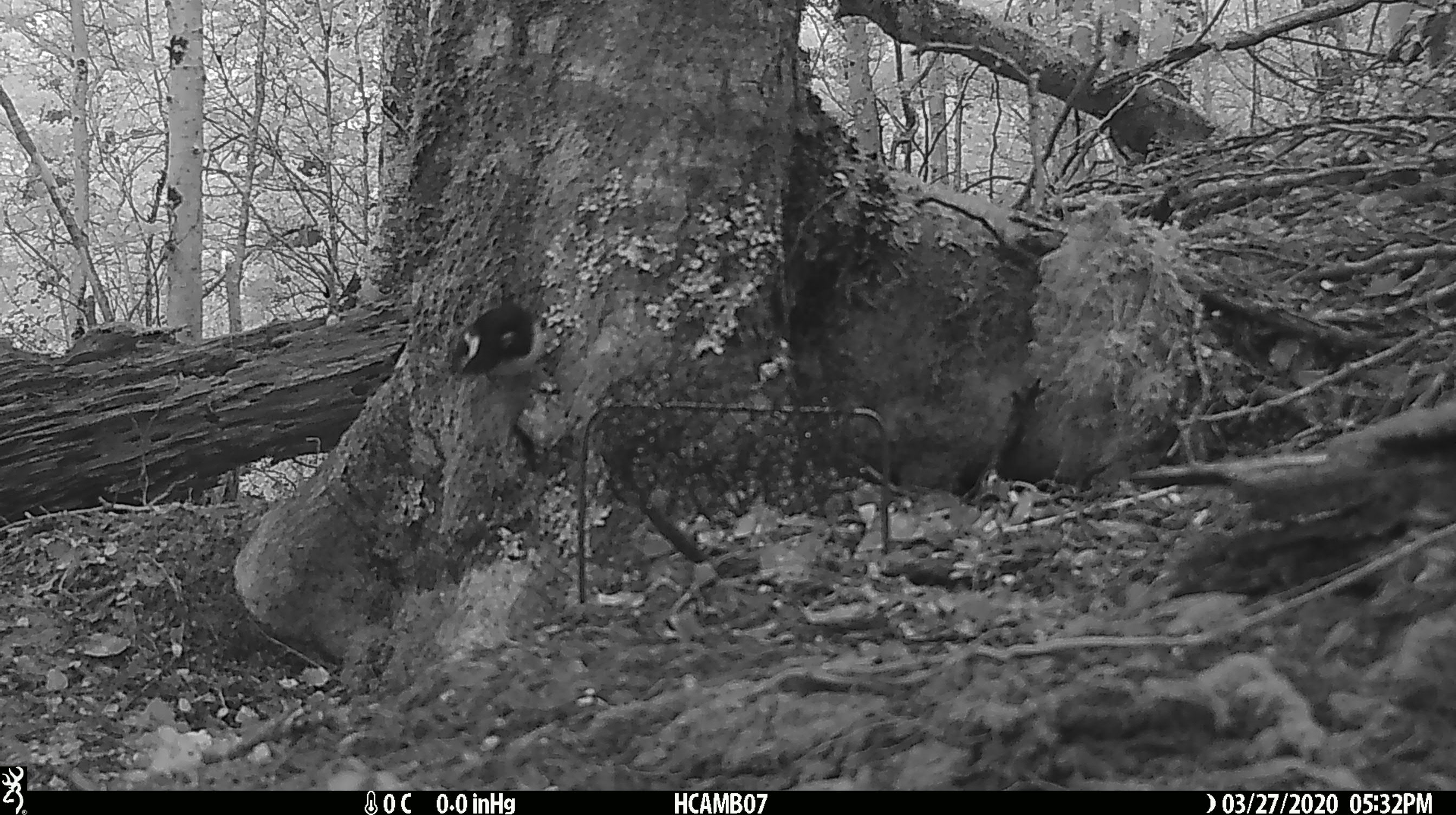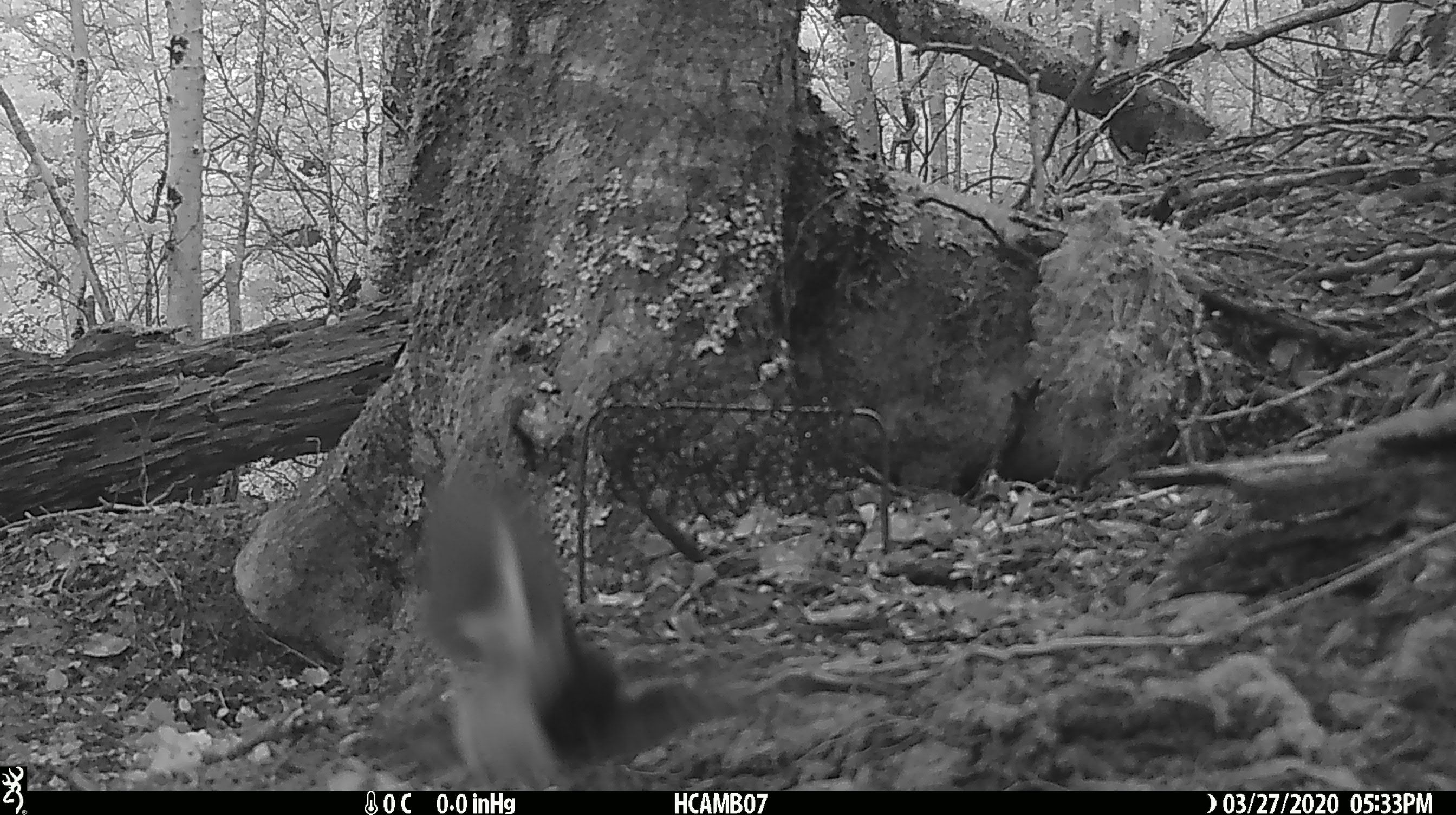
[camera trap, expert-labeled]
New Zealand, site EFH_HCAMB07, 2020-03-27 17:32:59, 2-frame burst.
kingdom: Animalia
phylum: Chordata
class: Aves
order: Passeriformes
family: Petroicidae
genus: Petroica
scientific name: Petroica macrocephala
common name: tomtit